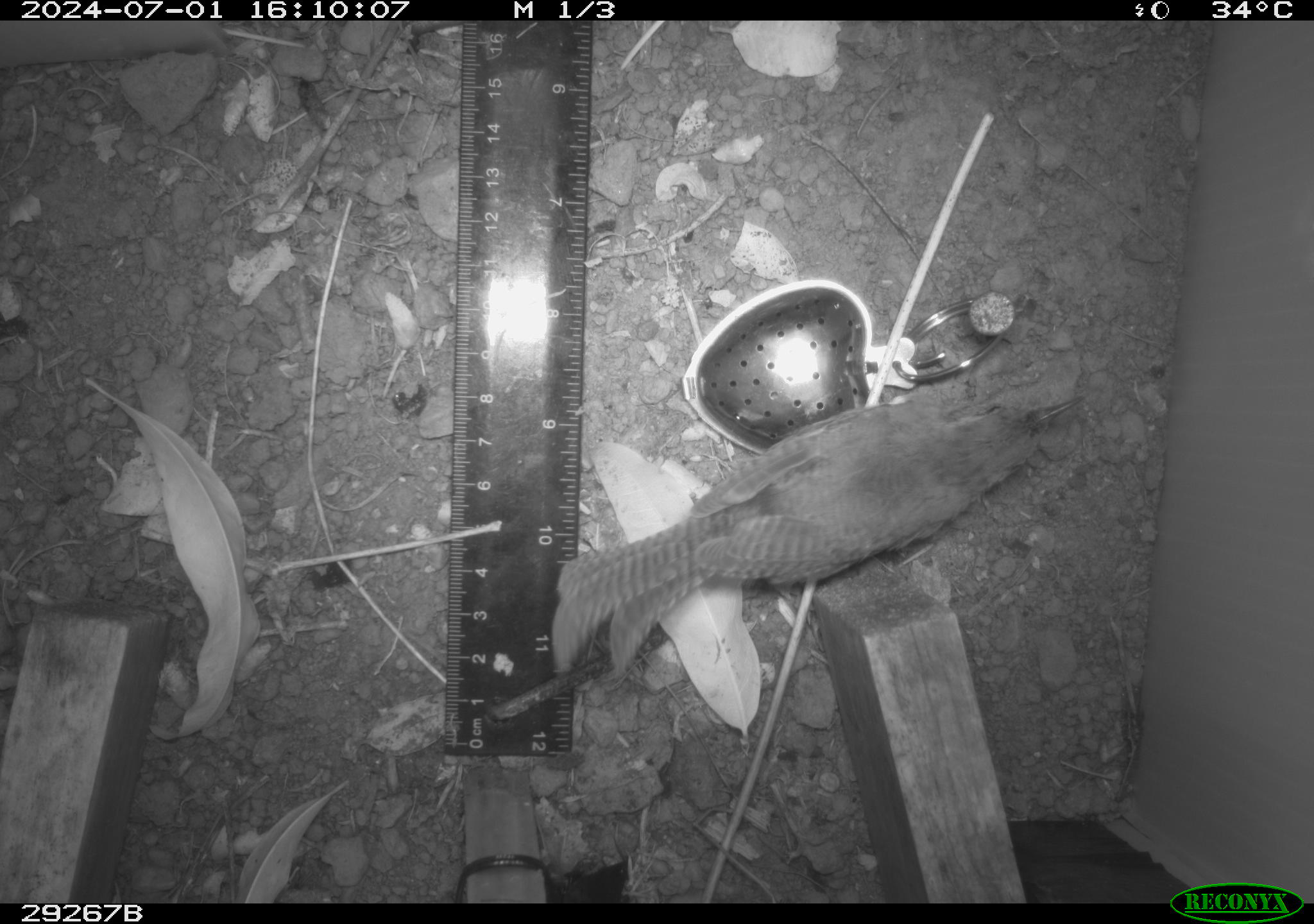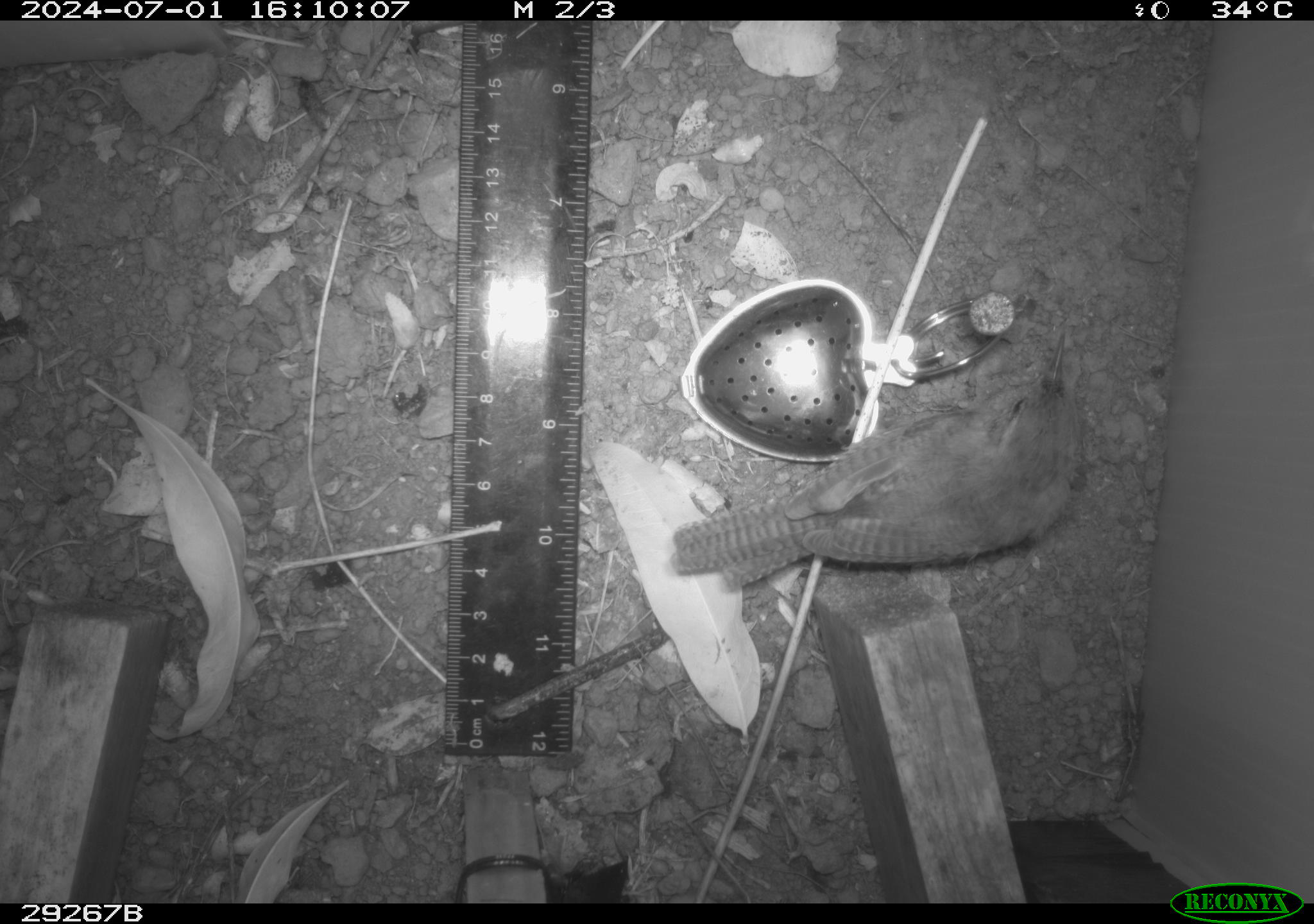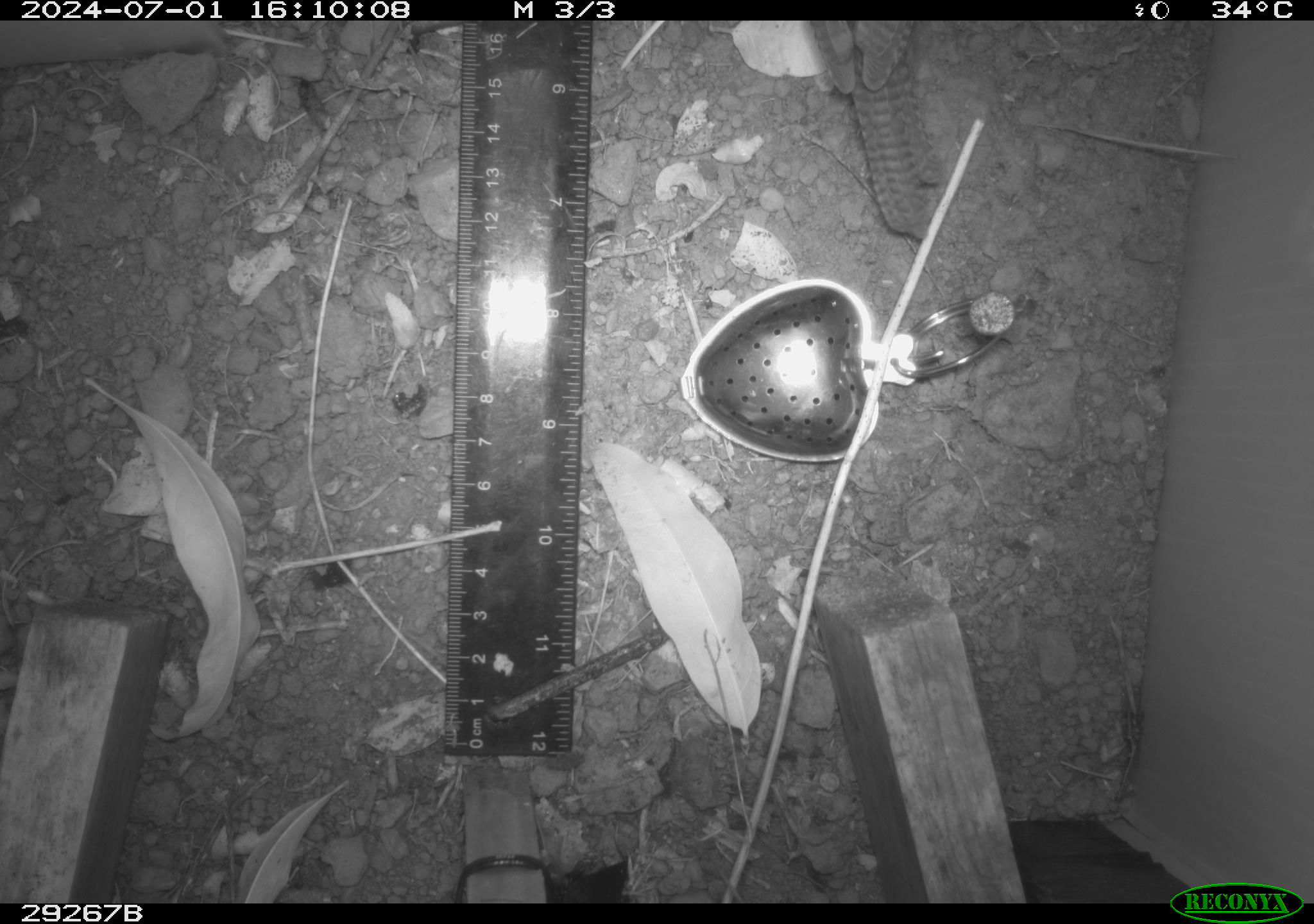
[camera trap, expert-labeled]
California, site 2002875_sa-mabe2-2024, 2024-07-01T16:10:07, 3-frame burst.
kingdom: Animalia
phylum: Chordata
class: Aves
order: Passeriformes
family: Troglodytidae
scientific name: Troglodytidae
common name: wren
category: troglodytidae family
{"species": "troglodytidae family (wren) (Troglodytidae)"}